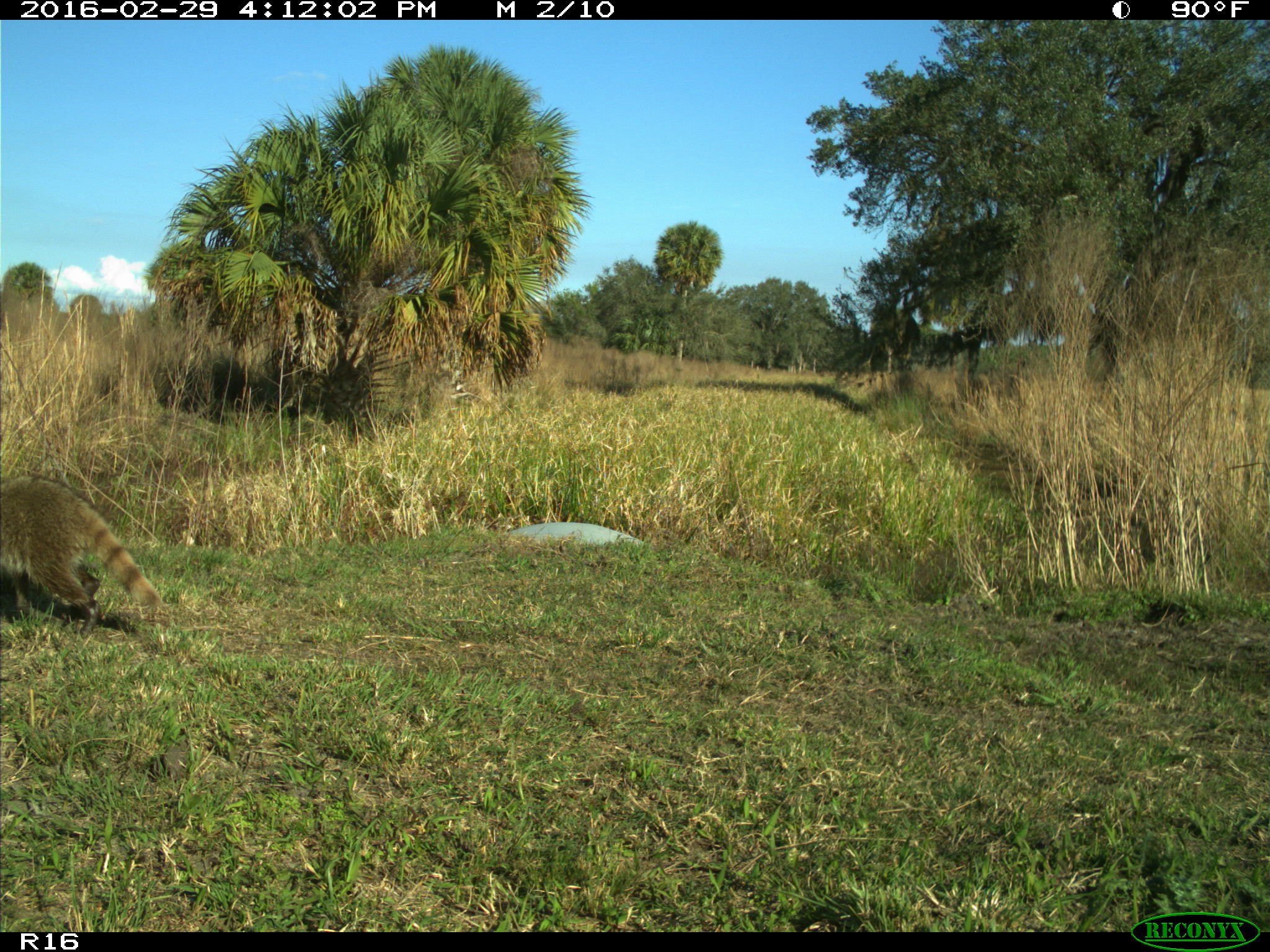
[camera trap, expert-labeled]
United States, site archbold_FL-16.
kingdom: Animalia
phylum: Chordata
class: Mammalia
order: Carnivora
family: Procyonidae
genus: Procyon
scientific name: Procyon lotor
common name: common raccoon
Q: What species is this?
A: Procyon lotor (common raccoon).